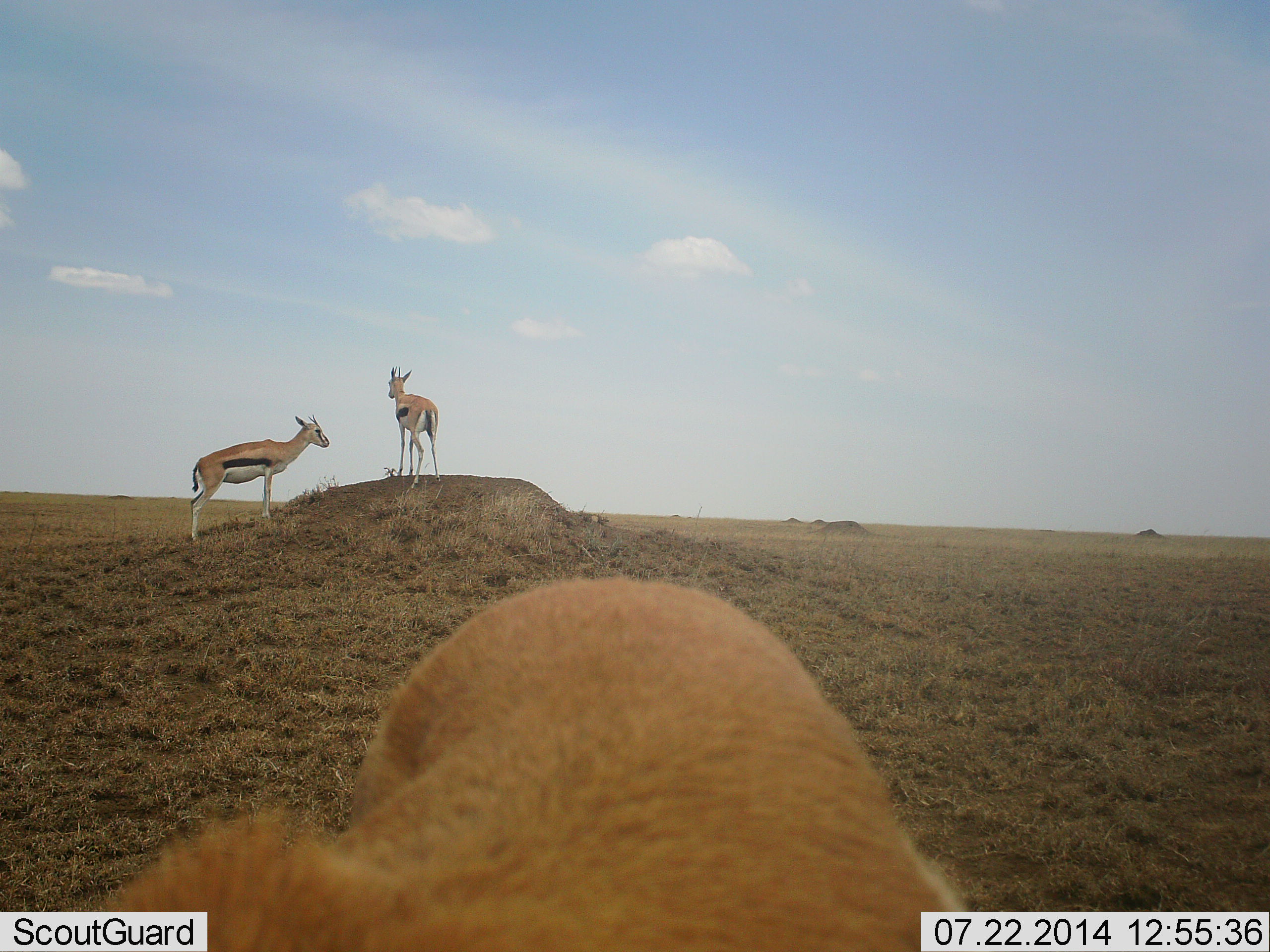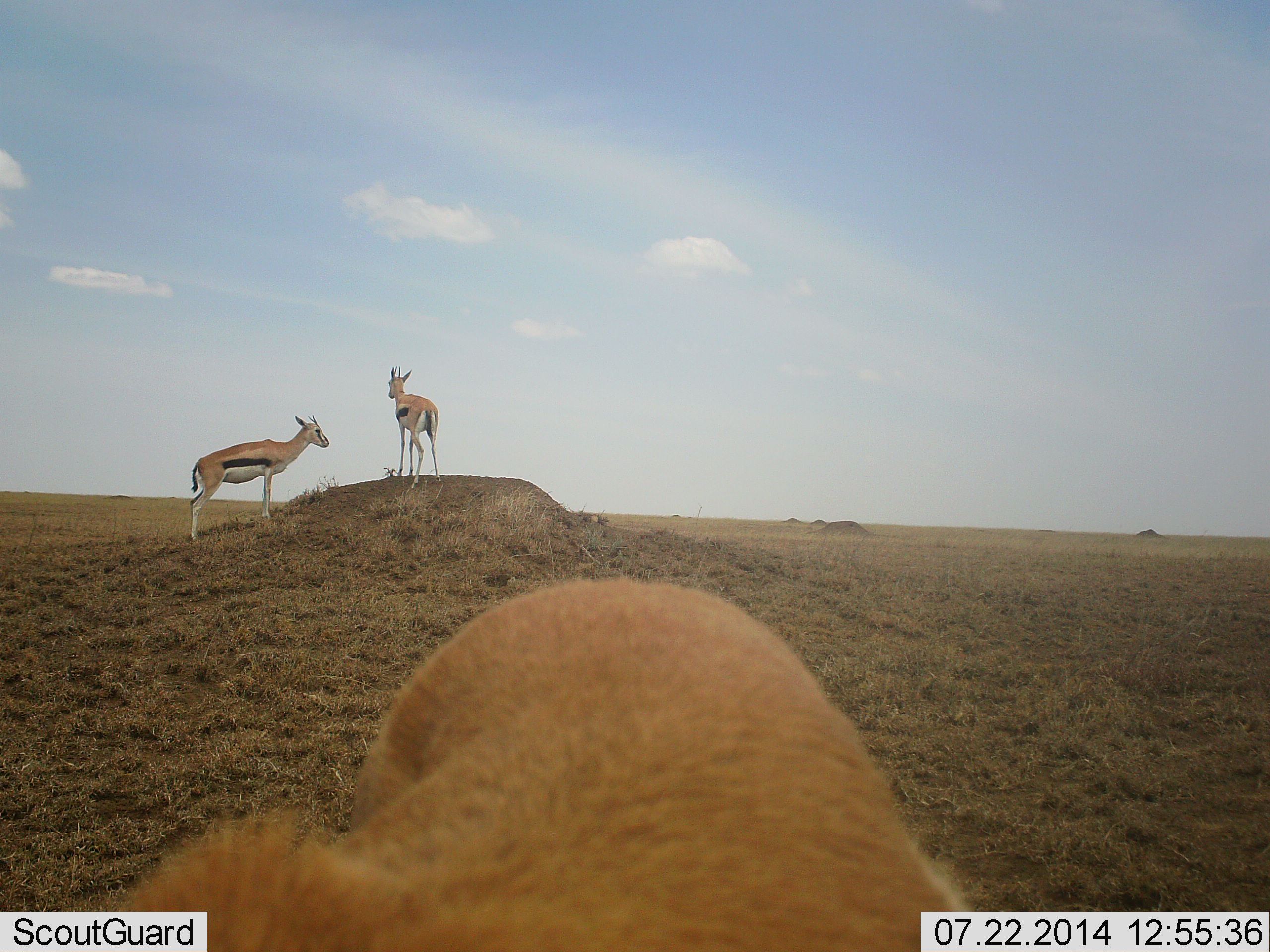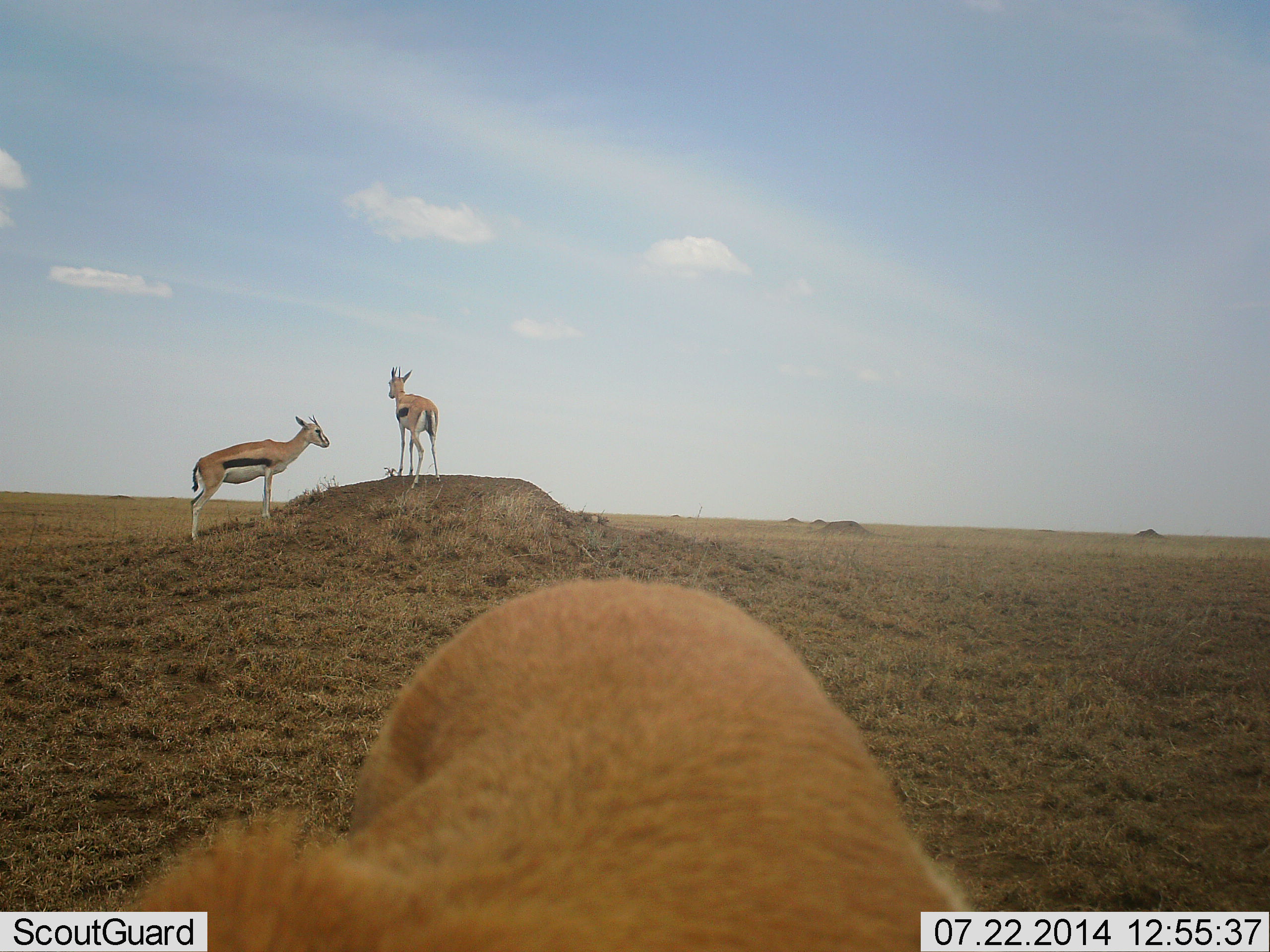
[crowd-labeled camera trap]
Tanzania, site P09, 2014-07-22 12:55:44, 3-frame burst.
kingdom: Animalia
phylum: Chordata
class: Mammalia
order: Artiodactyla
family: Bovidae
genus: Eudorcas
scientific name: Eudorcas thomsonii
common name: thomson's gazelle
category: gazellethomsons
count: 3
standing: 100%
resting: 8%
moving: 0%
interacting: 0%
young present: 0%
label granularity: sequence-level